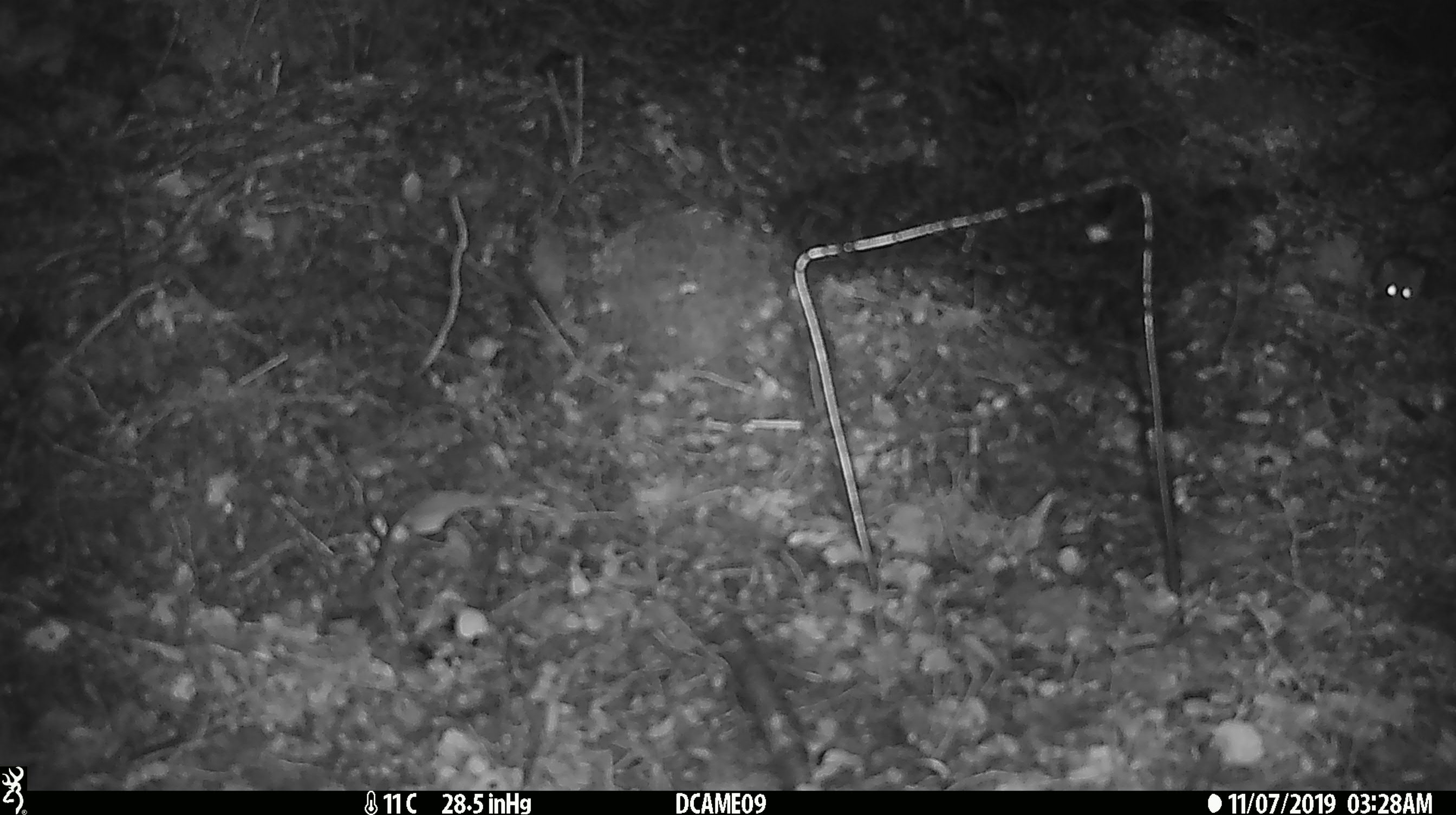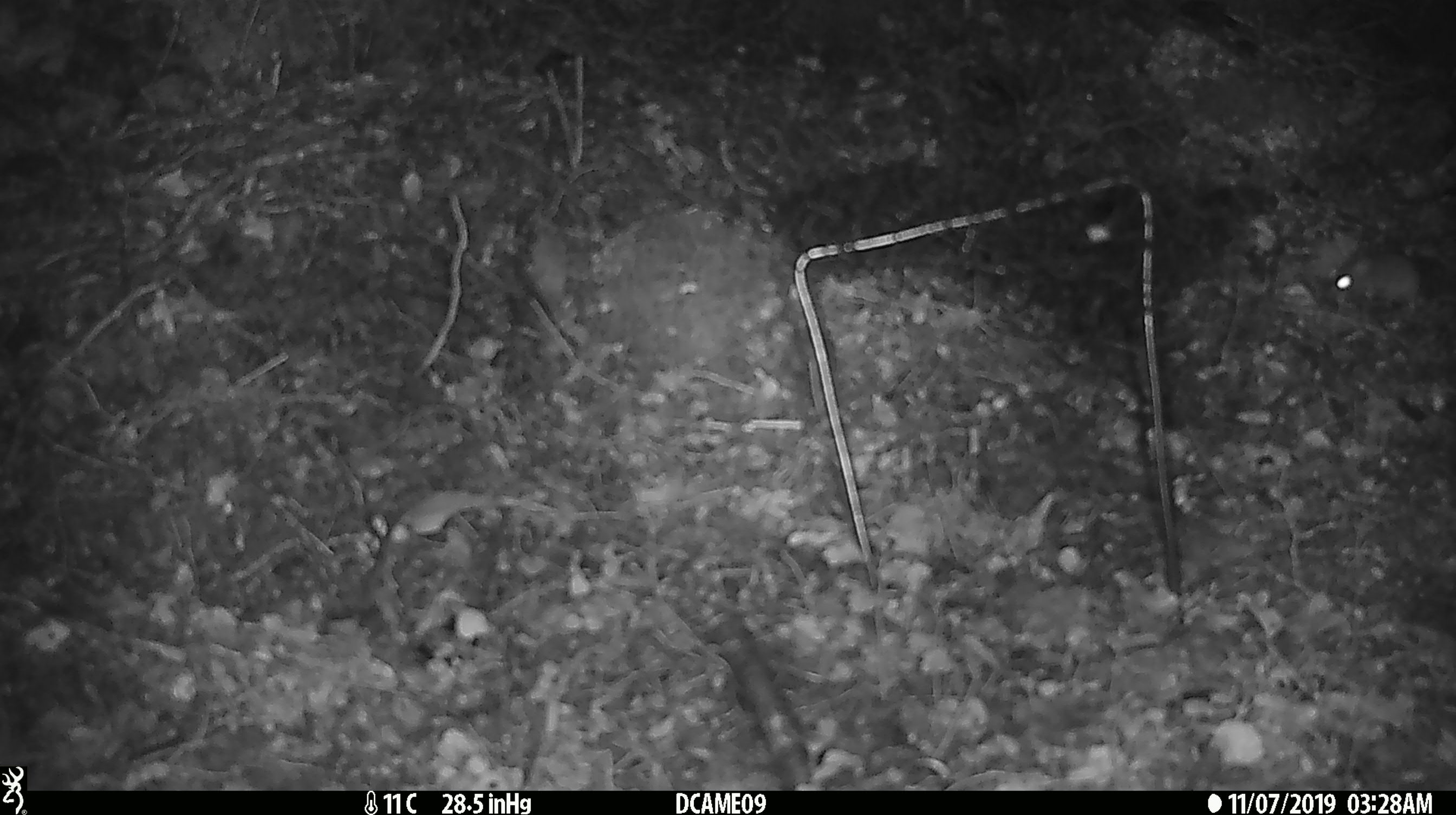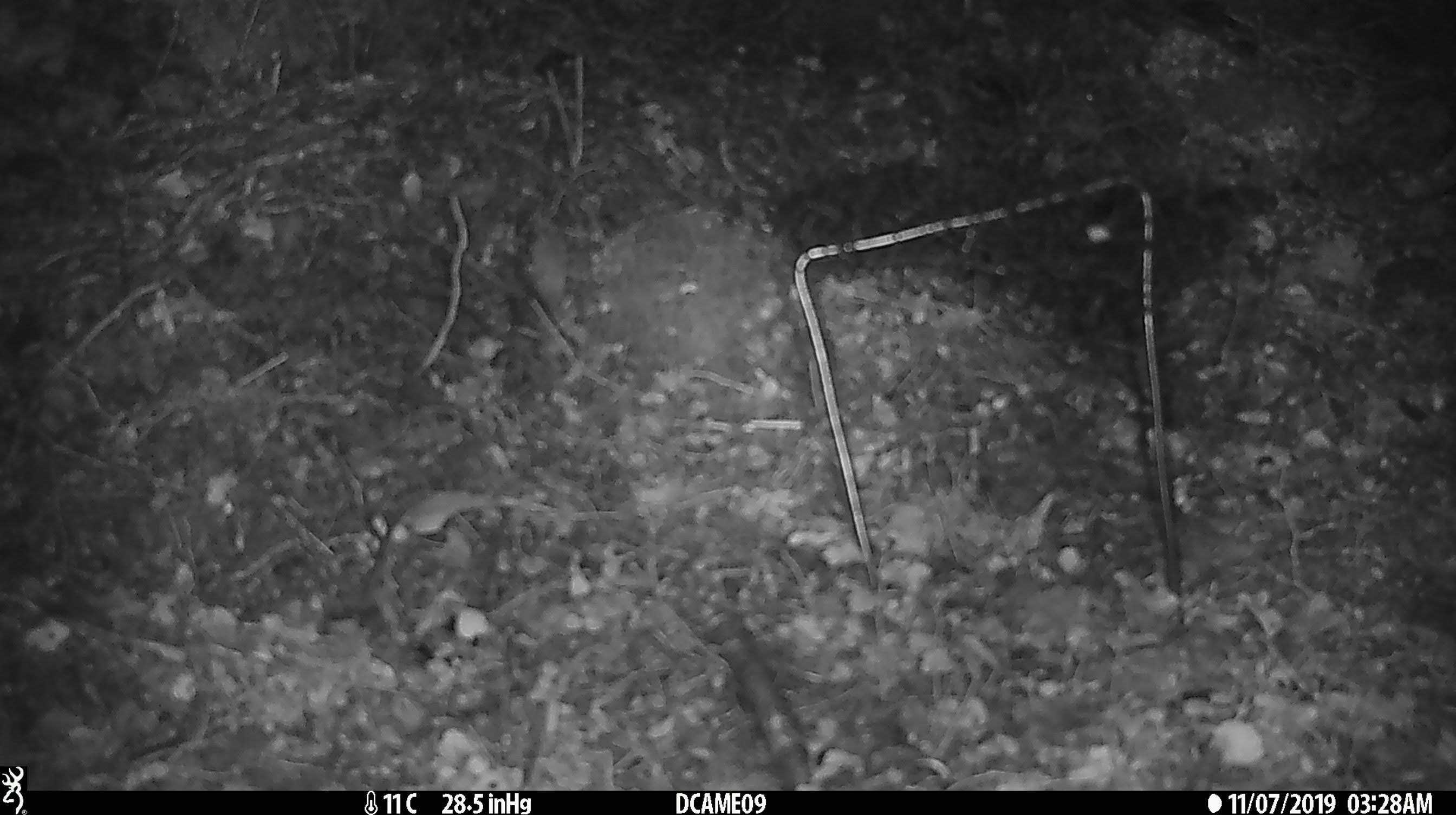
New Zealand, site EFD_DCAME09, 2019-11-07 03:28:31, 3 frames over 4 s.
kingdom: Animalia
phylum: Chordata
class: Mammalia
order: Rodentia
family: Muridae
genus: Mus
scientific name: Mus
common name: mouse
Mouse (Mus).